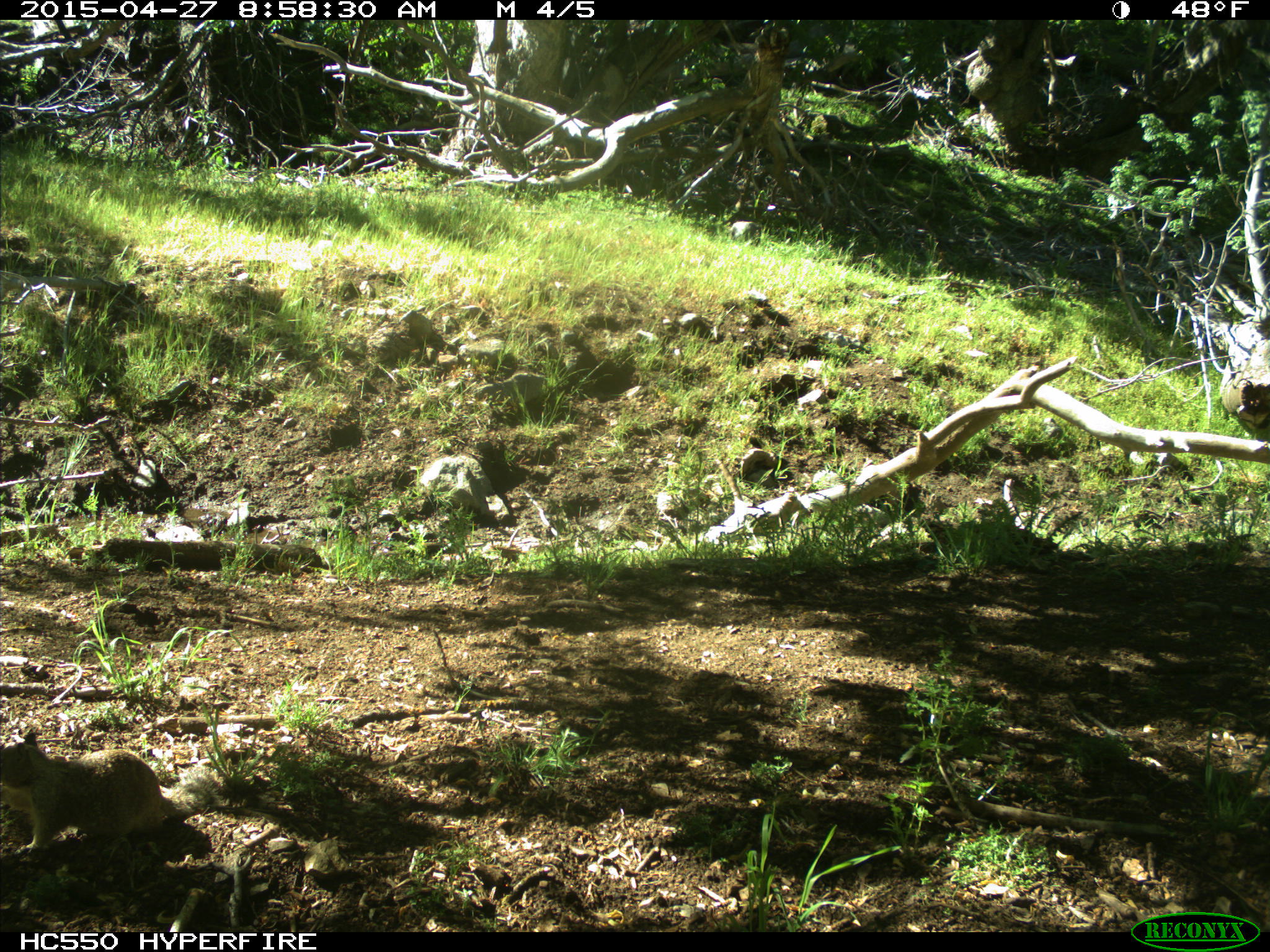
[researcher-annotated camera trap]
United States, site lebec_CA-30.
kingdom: Animalia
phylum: Chordata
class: Mammalia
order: Rodentia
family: Sciuridae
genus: Otospermophilus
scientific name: Otospermophilus beecheyi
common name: california ground squirrel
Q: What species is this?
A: Otospermophilus beecheyi (california ground squirrel).